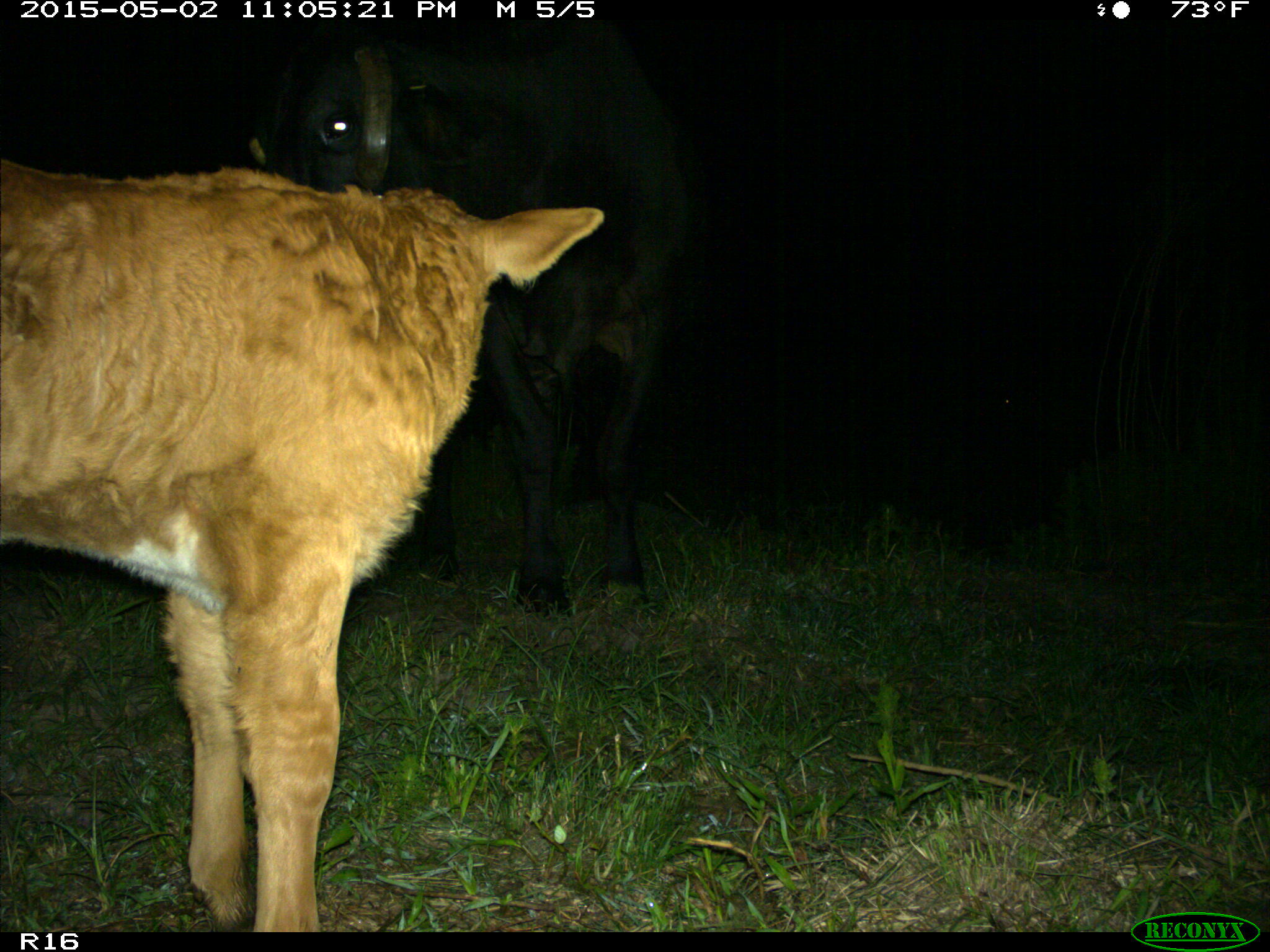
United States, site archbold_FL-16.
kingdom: Animalia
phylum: Chordata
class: Mammalia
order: Artiodactyla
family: Bovidae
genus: Bos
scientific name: Bos taurus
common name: domestic cow